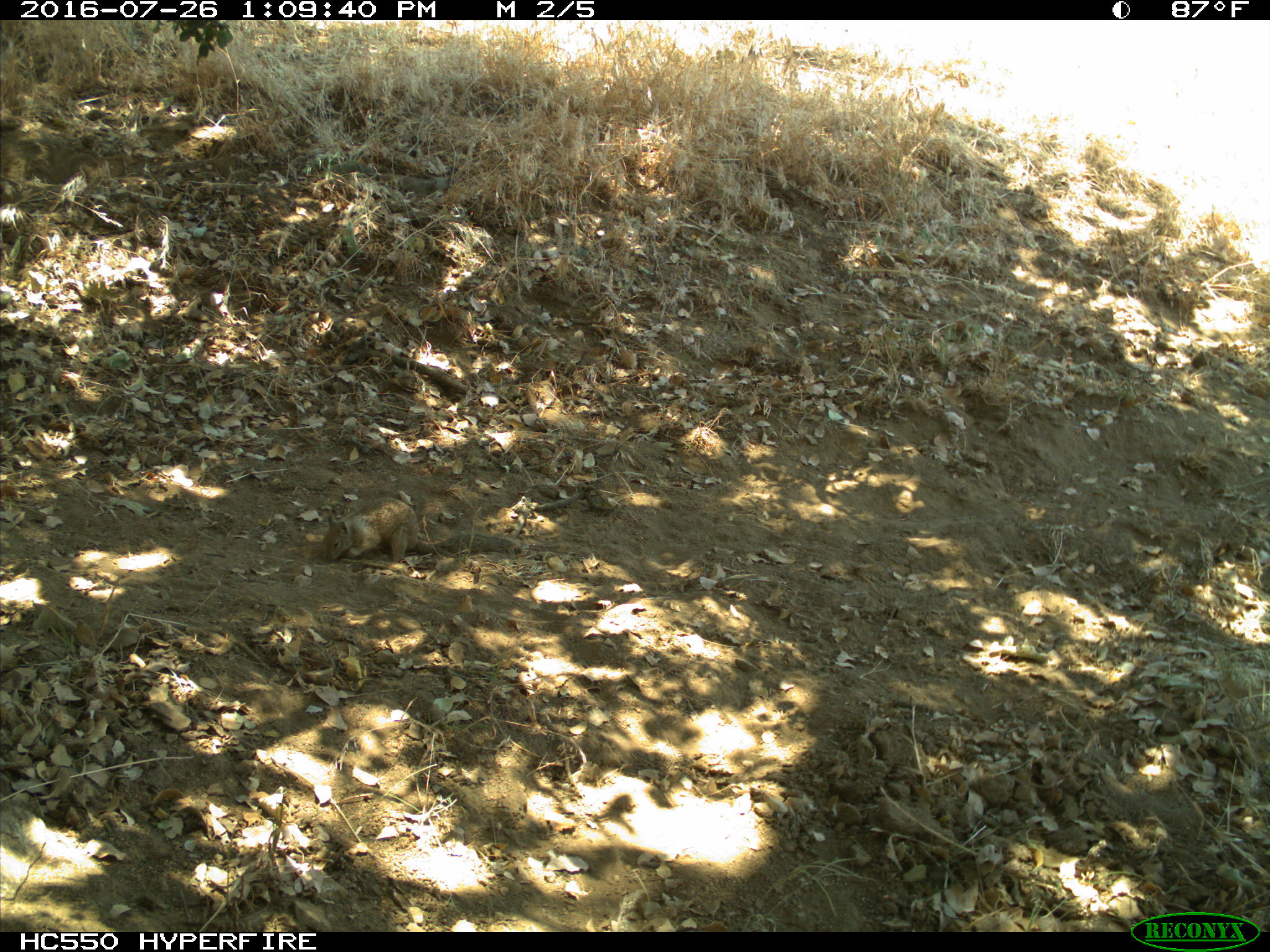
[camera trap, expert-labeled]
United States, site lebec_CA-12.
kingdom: Animalia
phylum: Chordata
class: Mammalia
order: Rodentia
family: Sciuridae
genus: Otospermophilus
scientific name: Otospermophilus beecheyi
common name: california ground squirrel